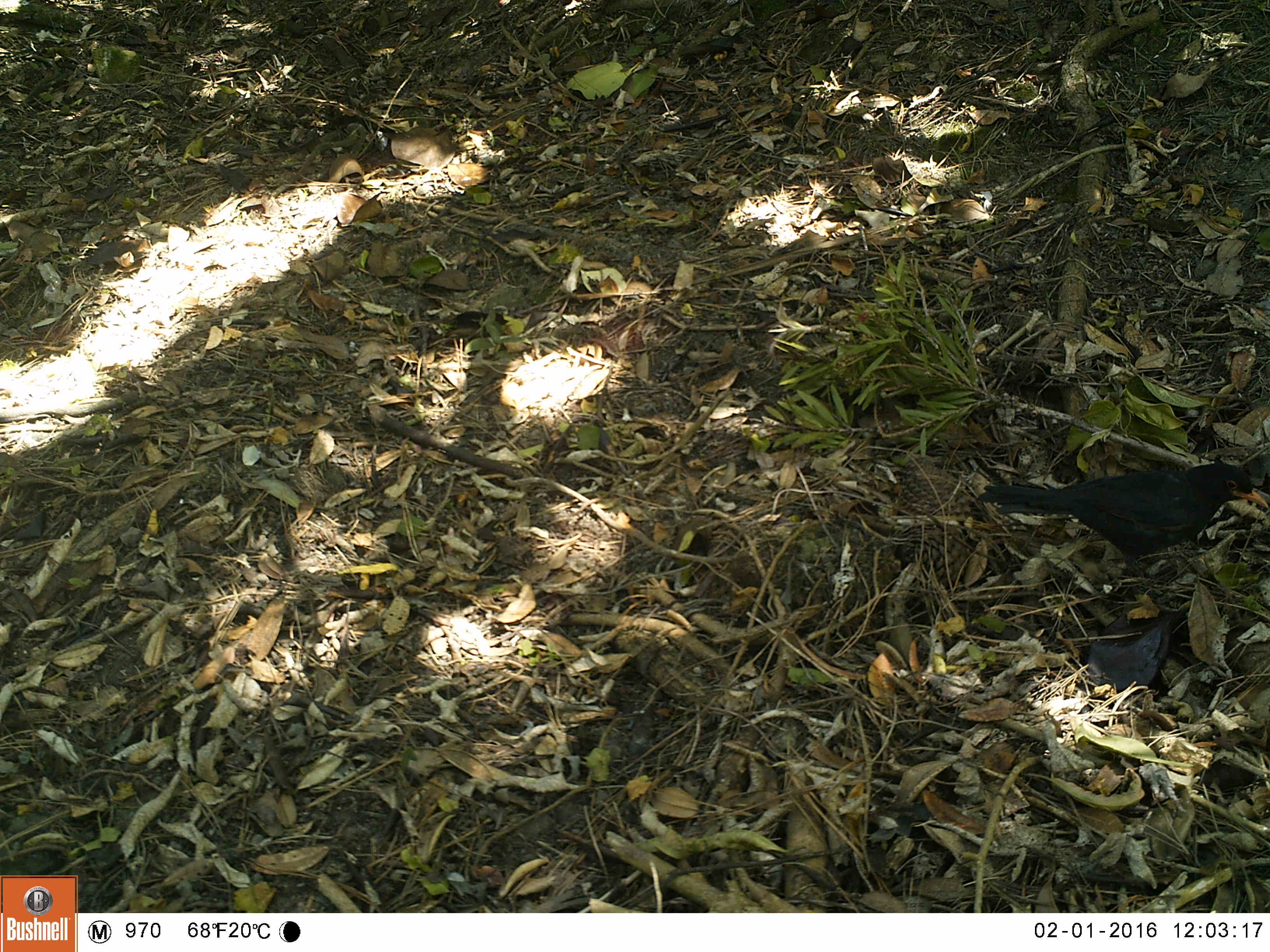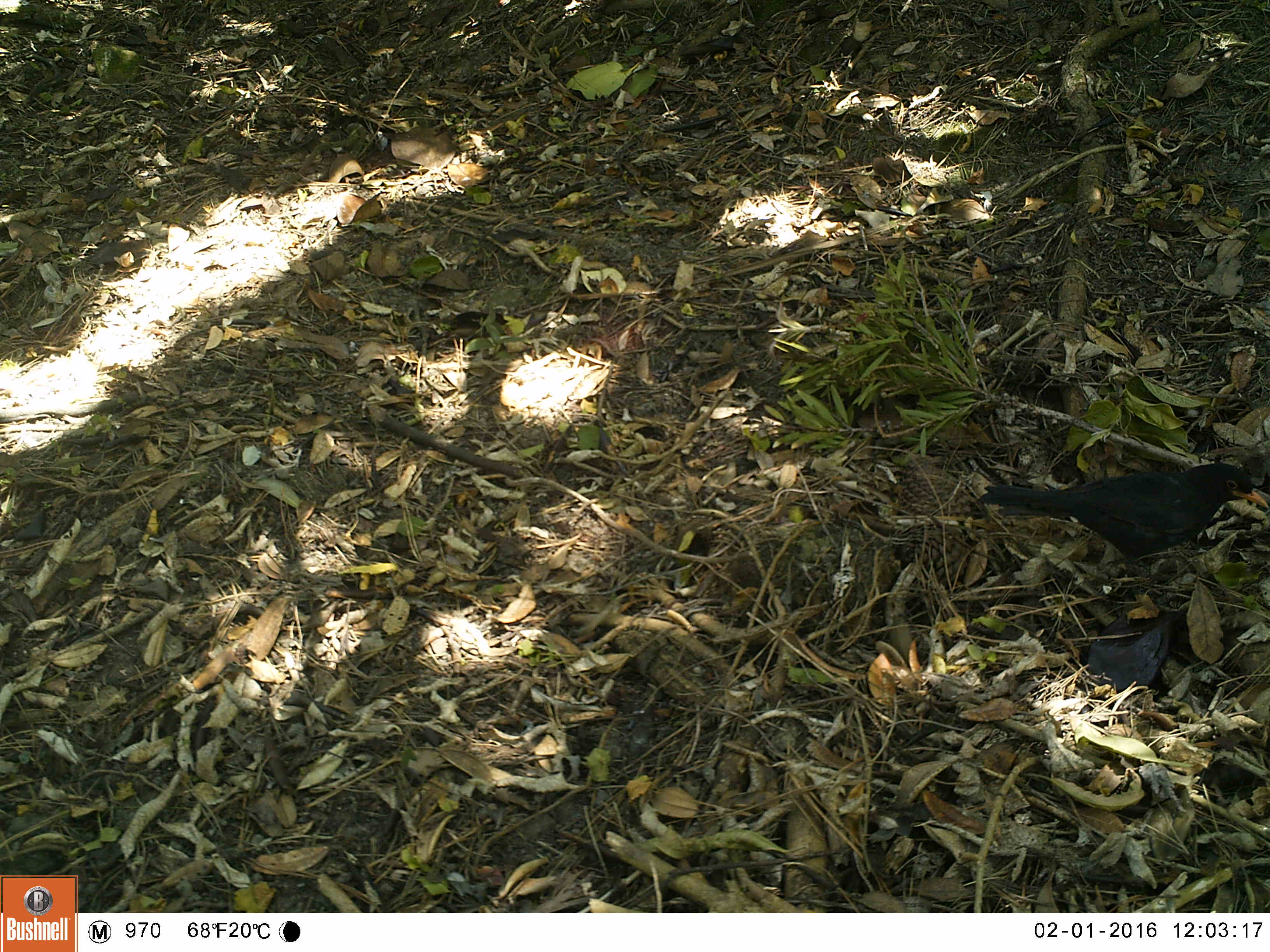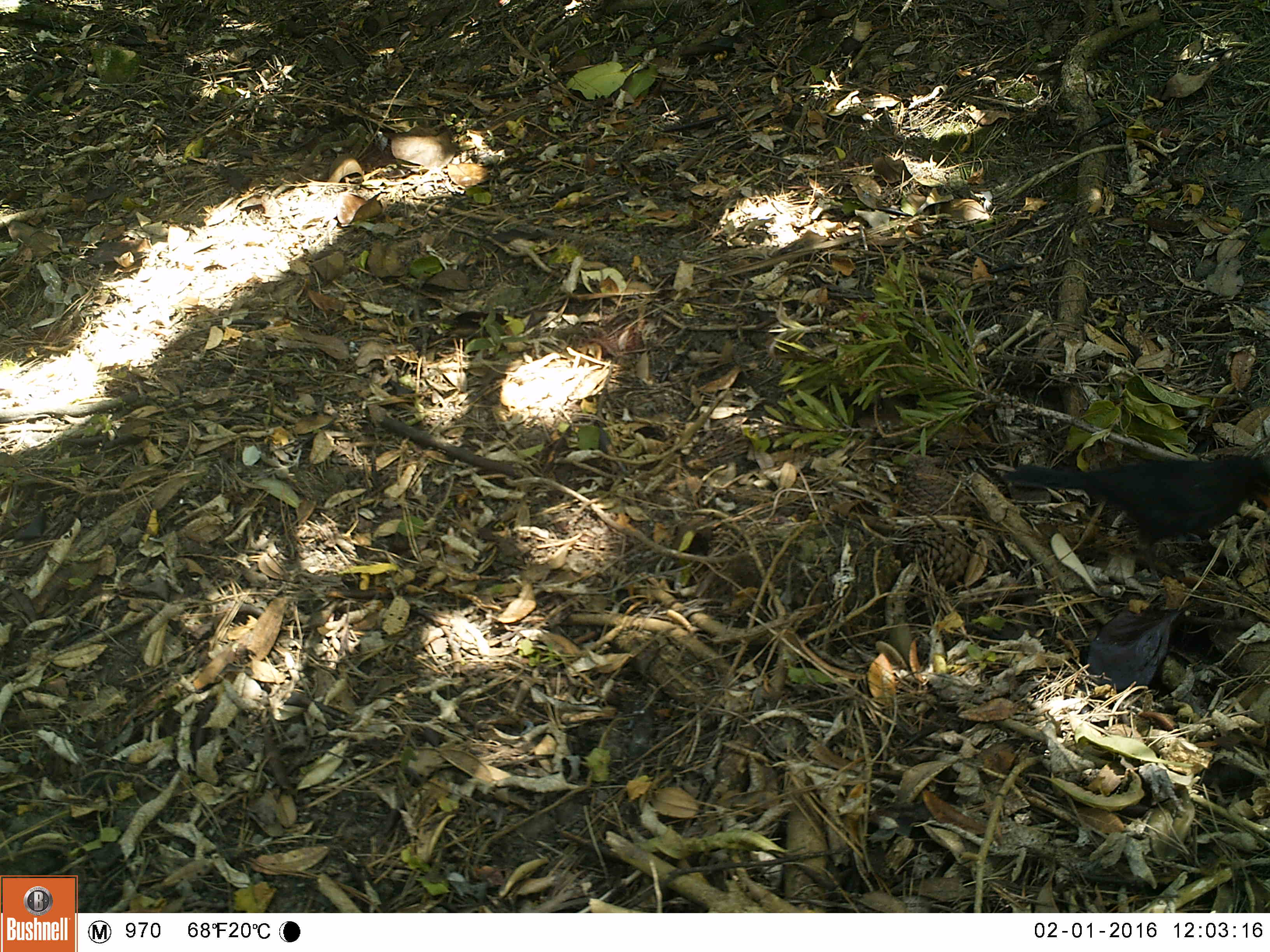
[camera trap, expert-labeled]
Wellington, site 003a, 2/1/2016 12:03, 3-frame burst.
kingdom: Animalia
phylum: Chordata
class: Aves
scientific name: Aves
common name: bird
Bird (Aves).